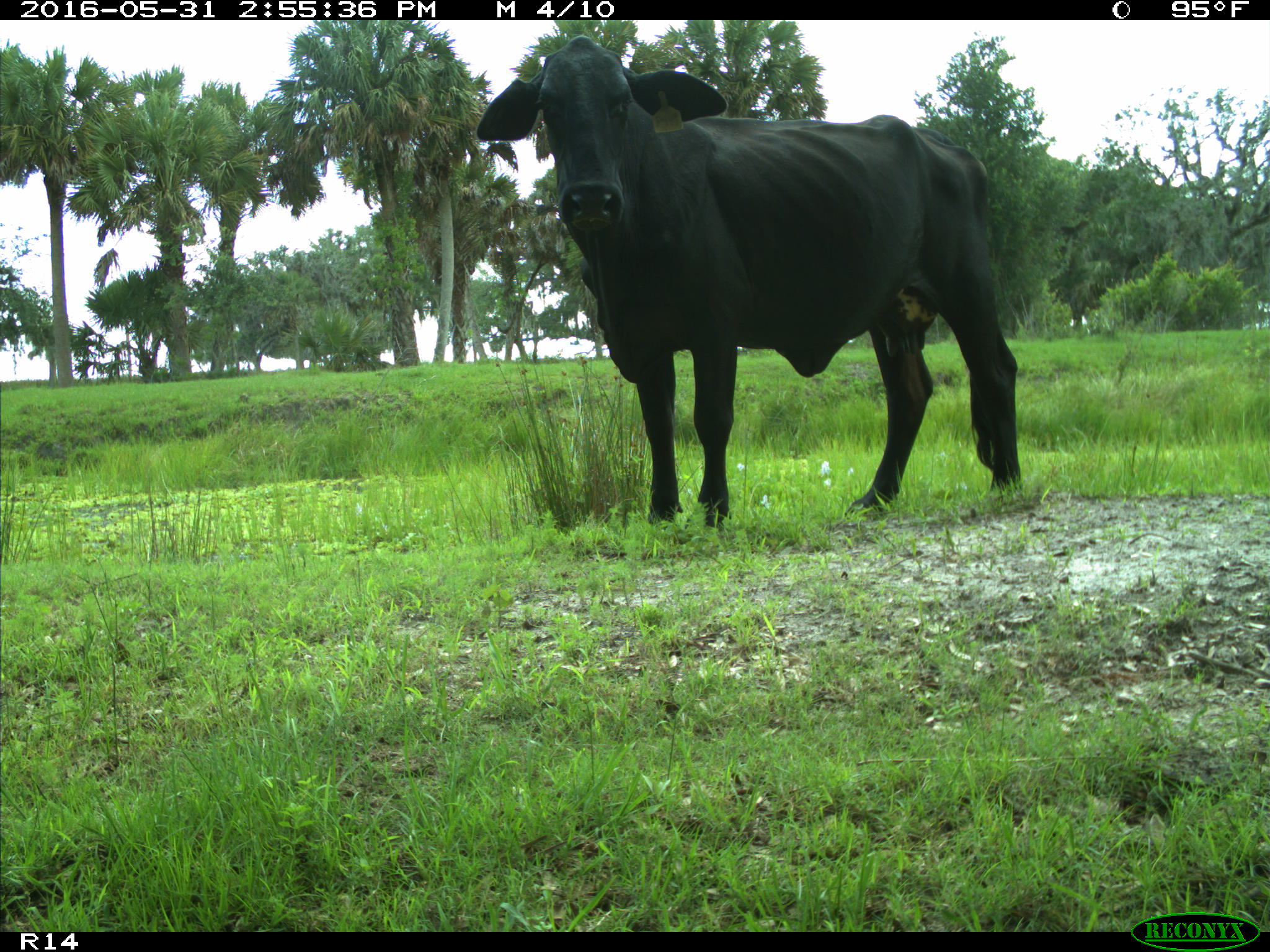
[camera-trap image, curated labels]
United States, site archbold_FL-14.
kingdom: Animalia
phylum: Chordata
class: Mammalia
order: Artiodactyla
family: Bovidae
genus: Bos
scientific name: Bos taurus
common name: domestic cow